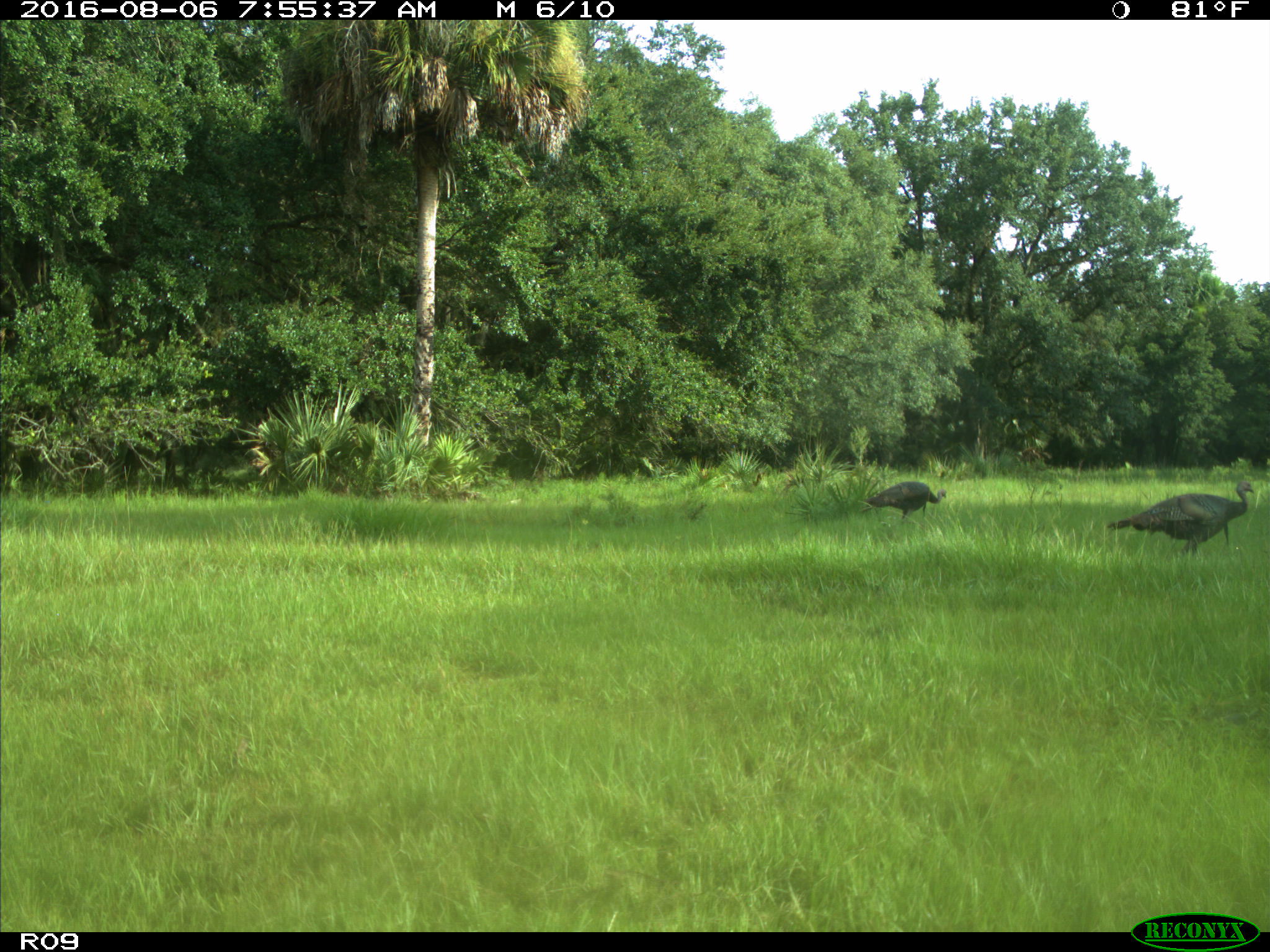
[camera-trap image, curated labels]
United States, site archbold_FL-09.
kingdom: Animalia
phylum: Chordata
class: Aves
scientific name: Aves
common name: birds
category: unidentified bird